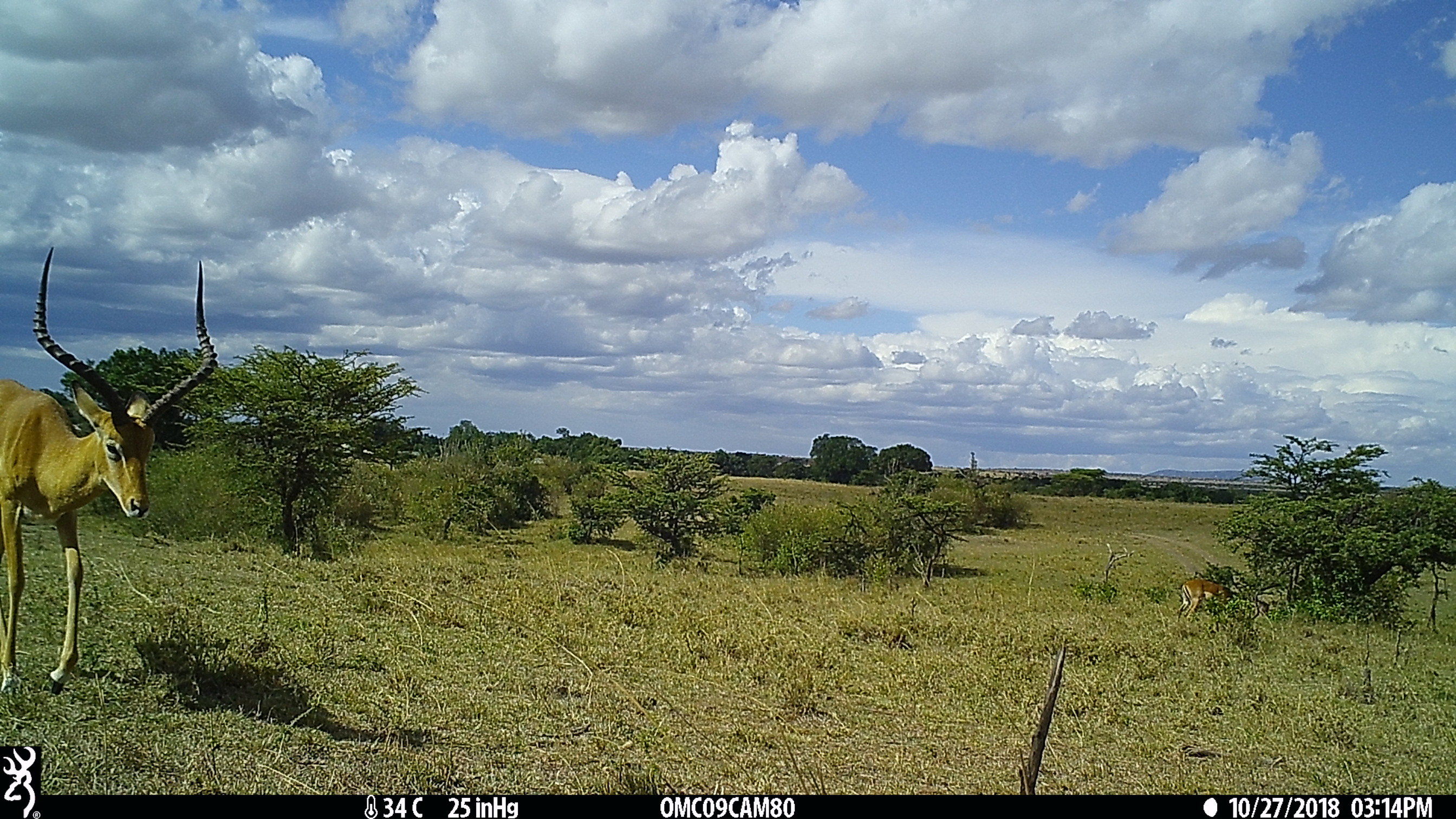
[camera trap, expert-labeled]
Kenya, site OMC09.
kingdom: Animalia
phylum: Chordata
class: Mammalia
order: Artiodactyla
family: Bovidae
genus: Aepyceros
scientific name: Aepyceros melampus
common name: impala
Impala (Aepyceros melampus).